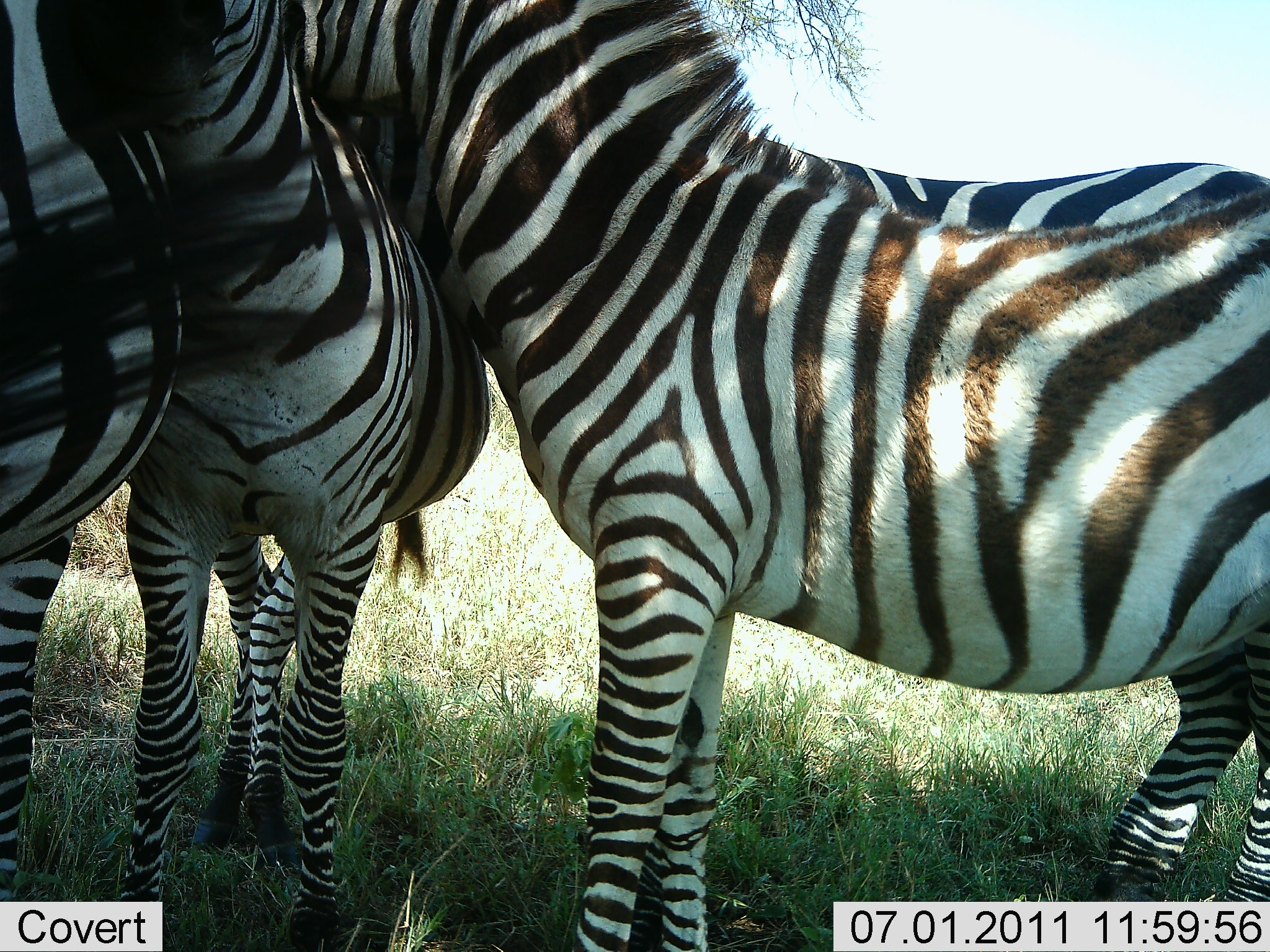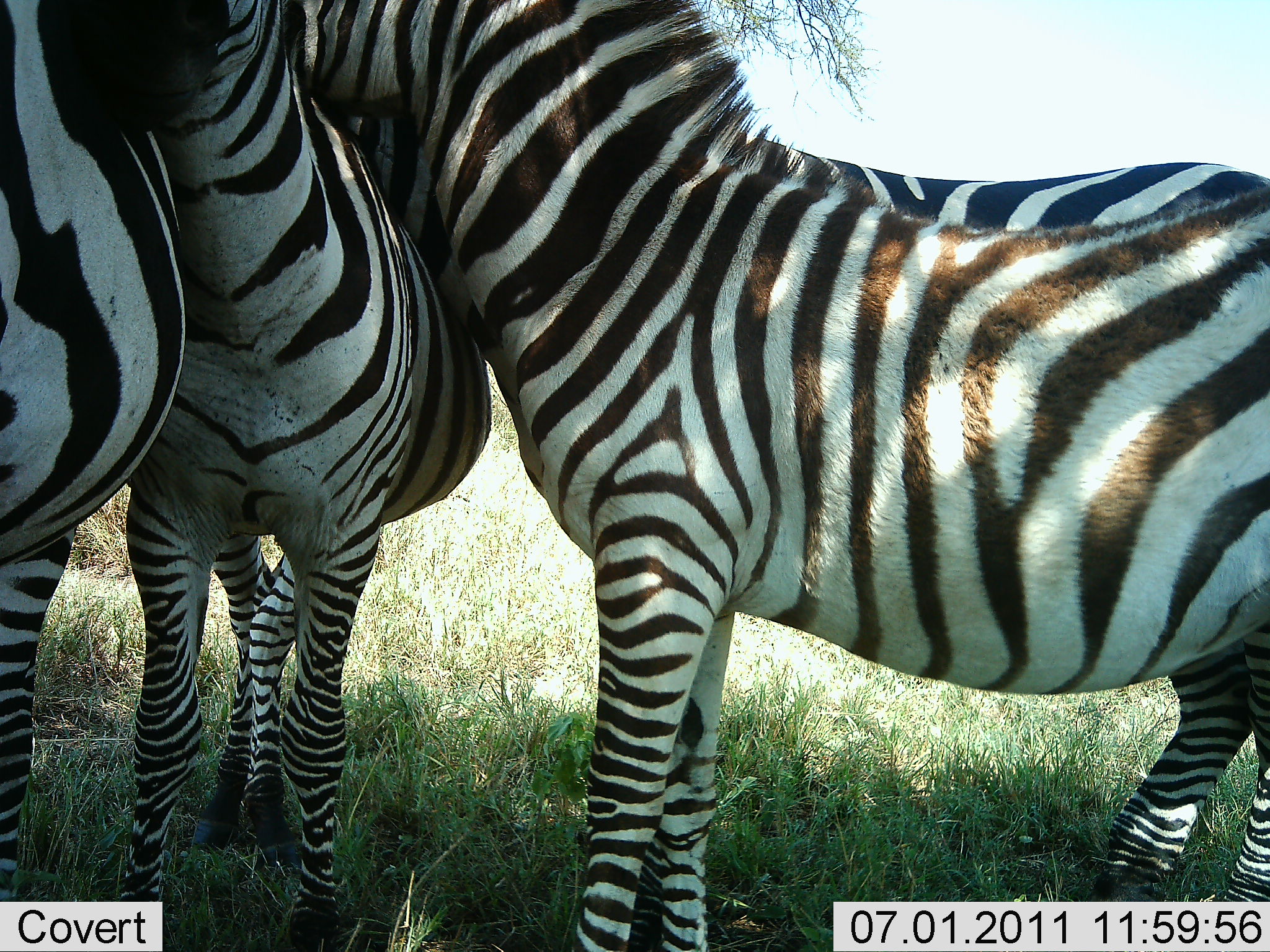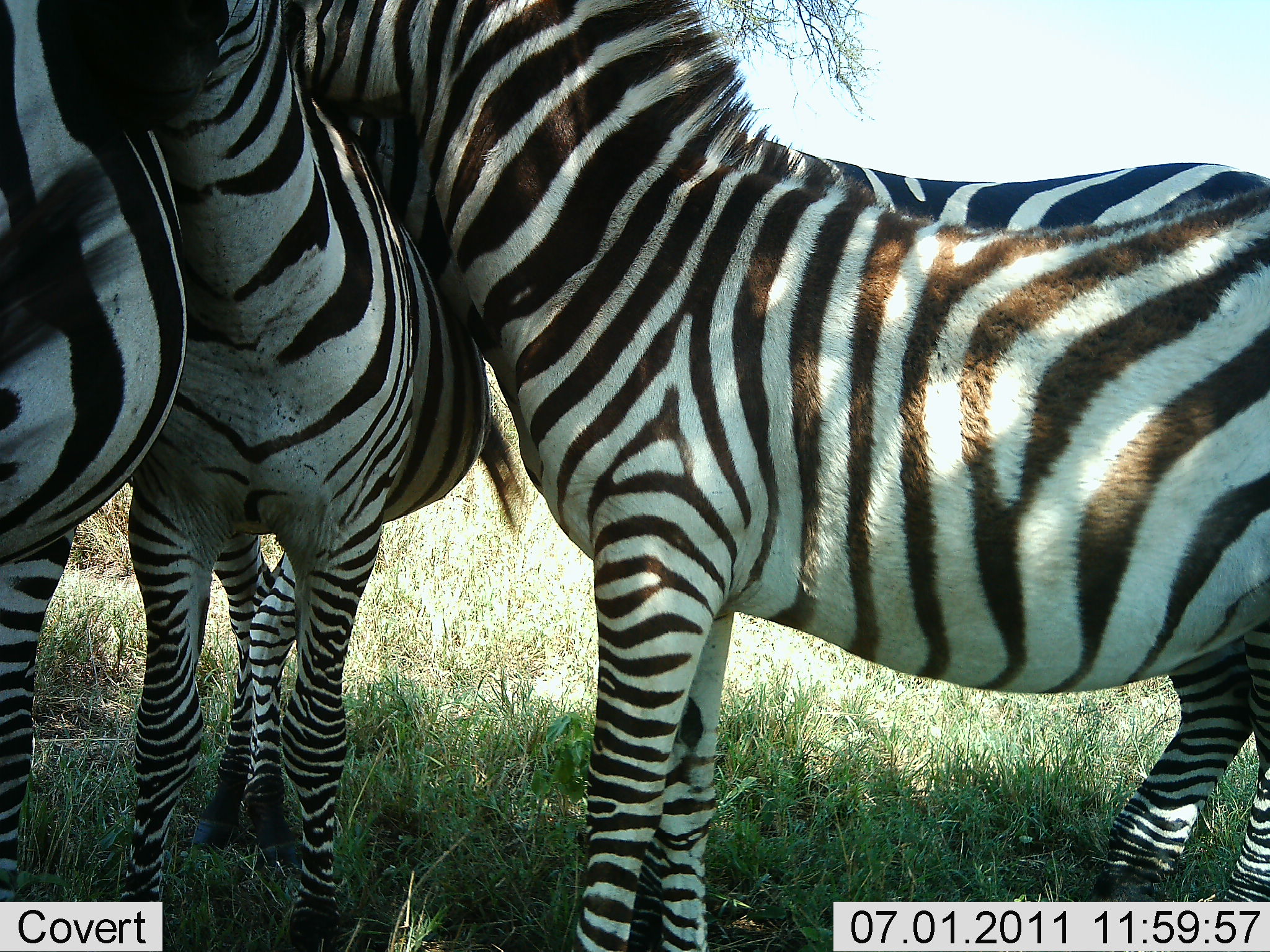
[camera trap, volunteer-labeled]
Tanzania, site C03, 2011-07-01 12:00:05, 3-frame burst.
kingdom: Animalia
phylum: Chordata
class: Mammalia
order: Perissodactyla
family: Equidae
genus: Equus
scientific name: Equus quagga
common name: plains zebra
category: zebra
Zebra (plains zebra) (Equus quagga), count 3. Behavior (volunteer vote fractions): standing 71%, resting 7%, moving 0%, interacting 93%. Young present (vote fraction): 0%. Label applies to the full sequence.